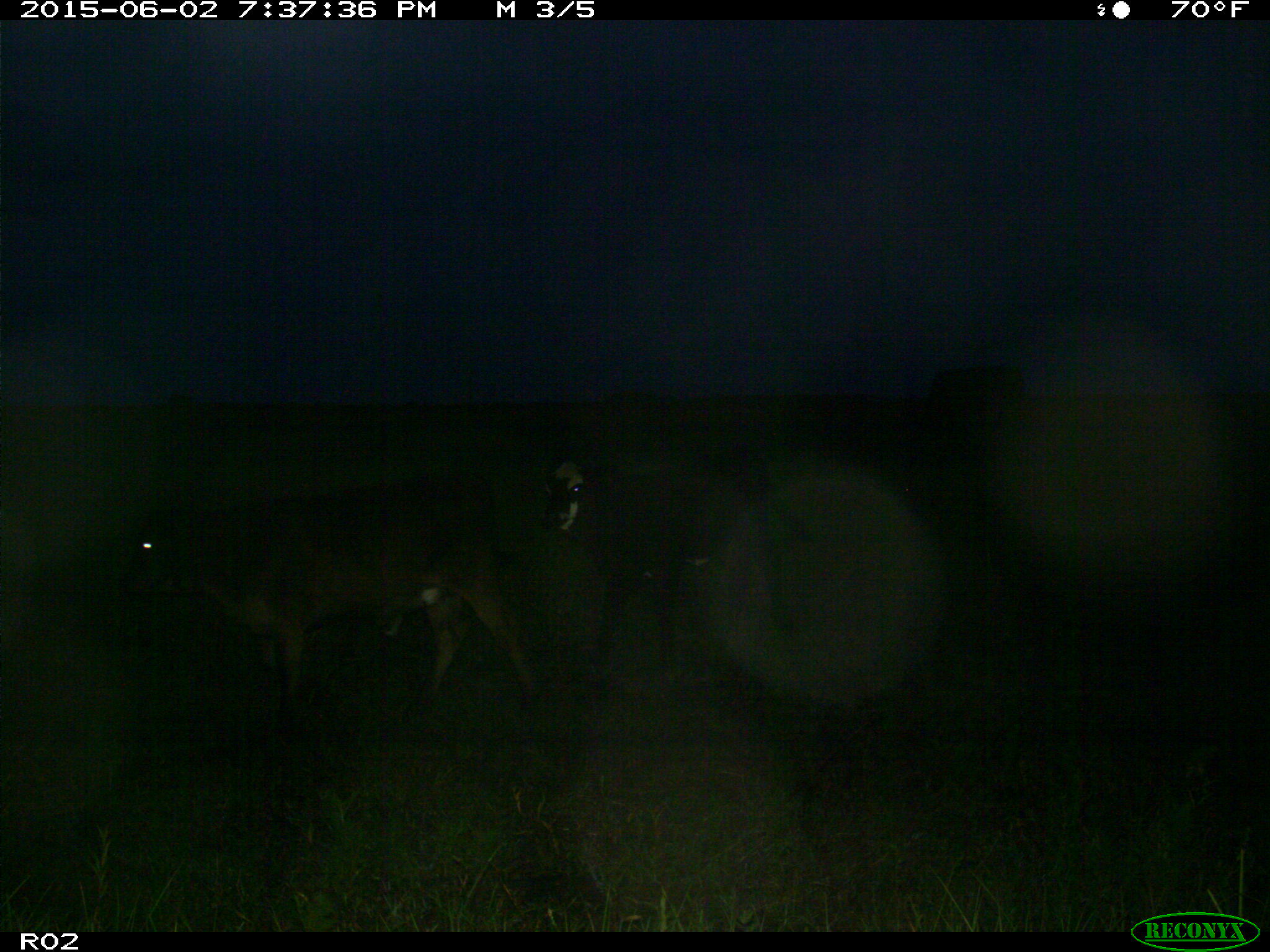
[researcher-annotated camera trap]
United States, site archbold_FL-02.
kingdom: Animalia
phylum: Chordata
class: Mammalia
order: Artiodactyla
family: Bovidae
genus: Bos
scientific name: Bos taurus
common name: domestic cow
Bos taurus (domestic cow).